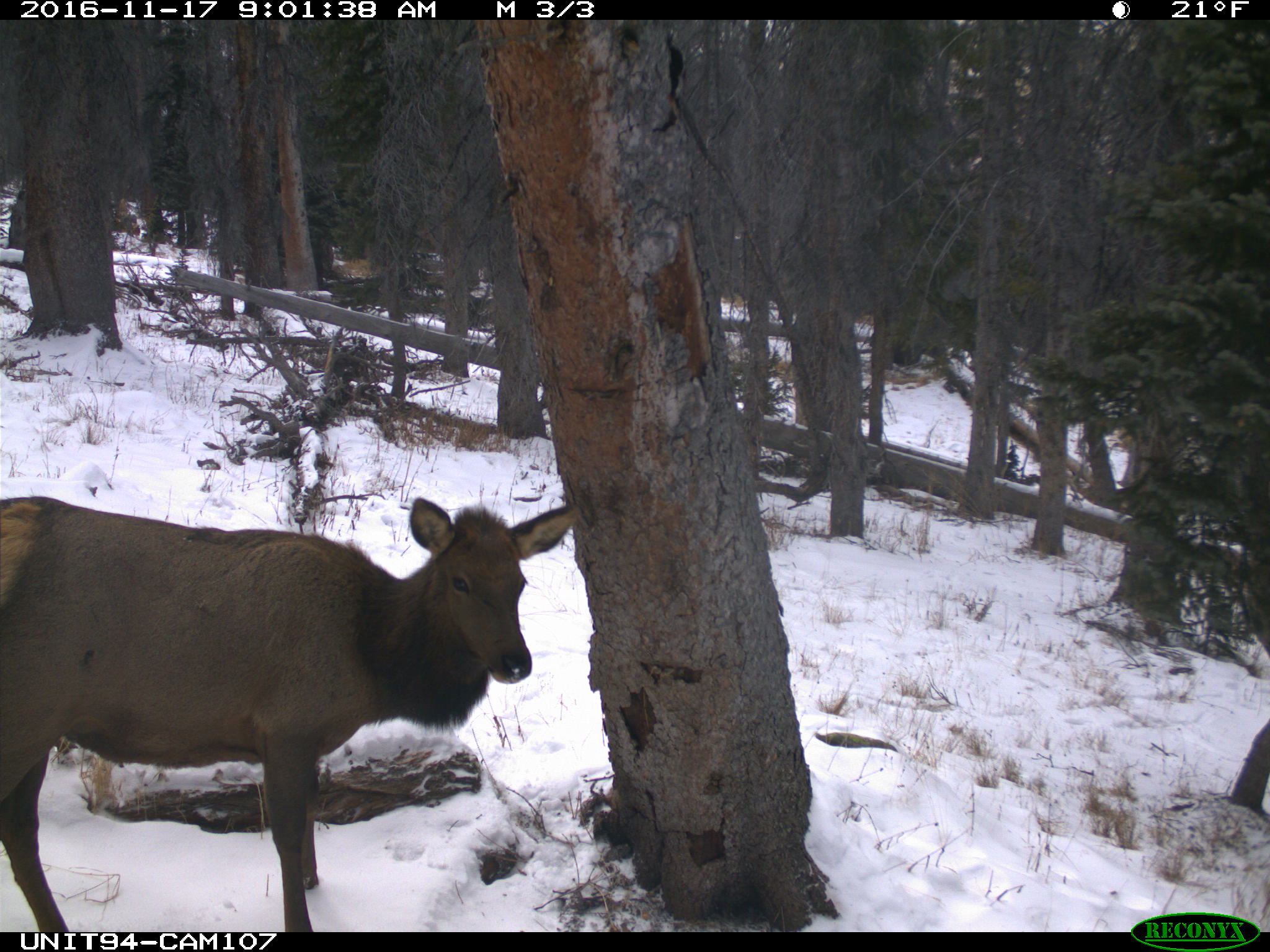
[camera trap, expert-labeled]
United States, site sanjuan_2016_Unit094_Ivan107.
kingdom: Animalia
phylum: Chordata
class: Mammalia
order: Artiodactyla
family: Cervidae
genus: Cervus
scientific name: Cervus elaphus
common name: red deer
Cervus elaphus (red deer).